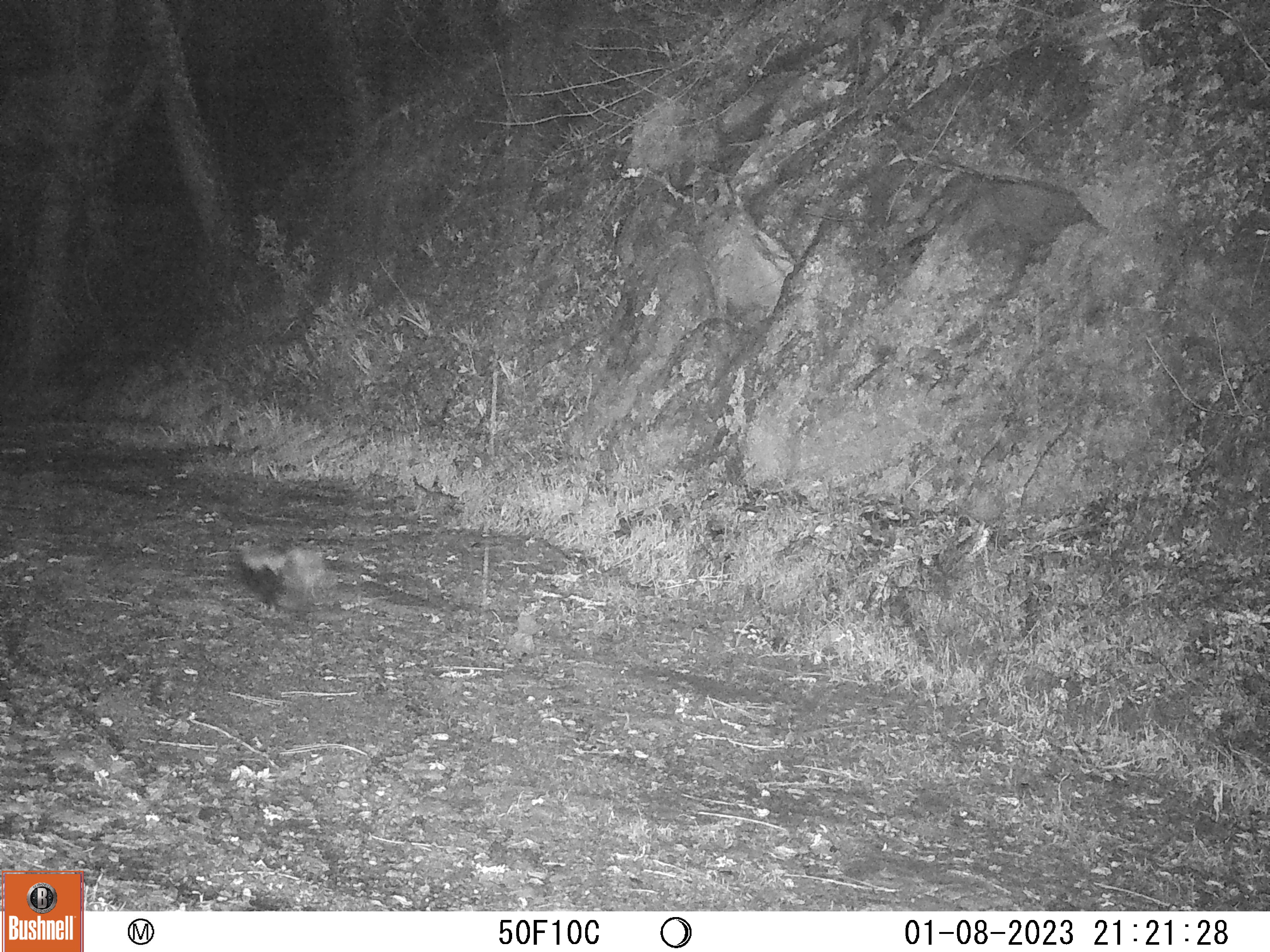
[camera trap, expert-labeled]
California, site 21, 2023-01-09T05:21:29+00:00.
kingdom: Animalia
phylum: Chordata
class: Mammalia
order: Carnivora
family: Mephitidae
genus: Mephitis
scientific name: Mephitis mephitis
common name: striped skunk